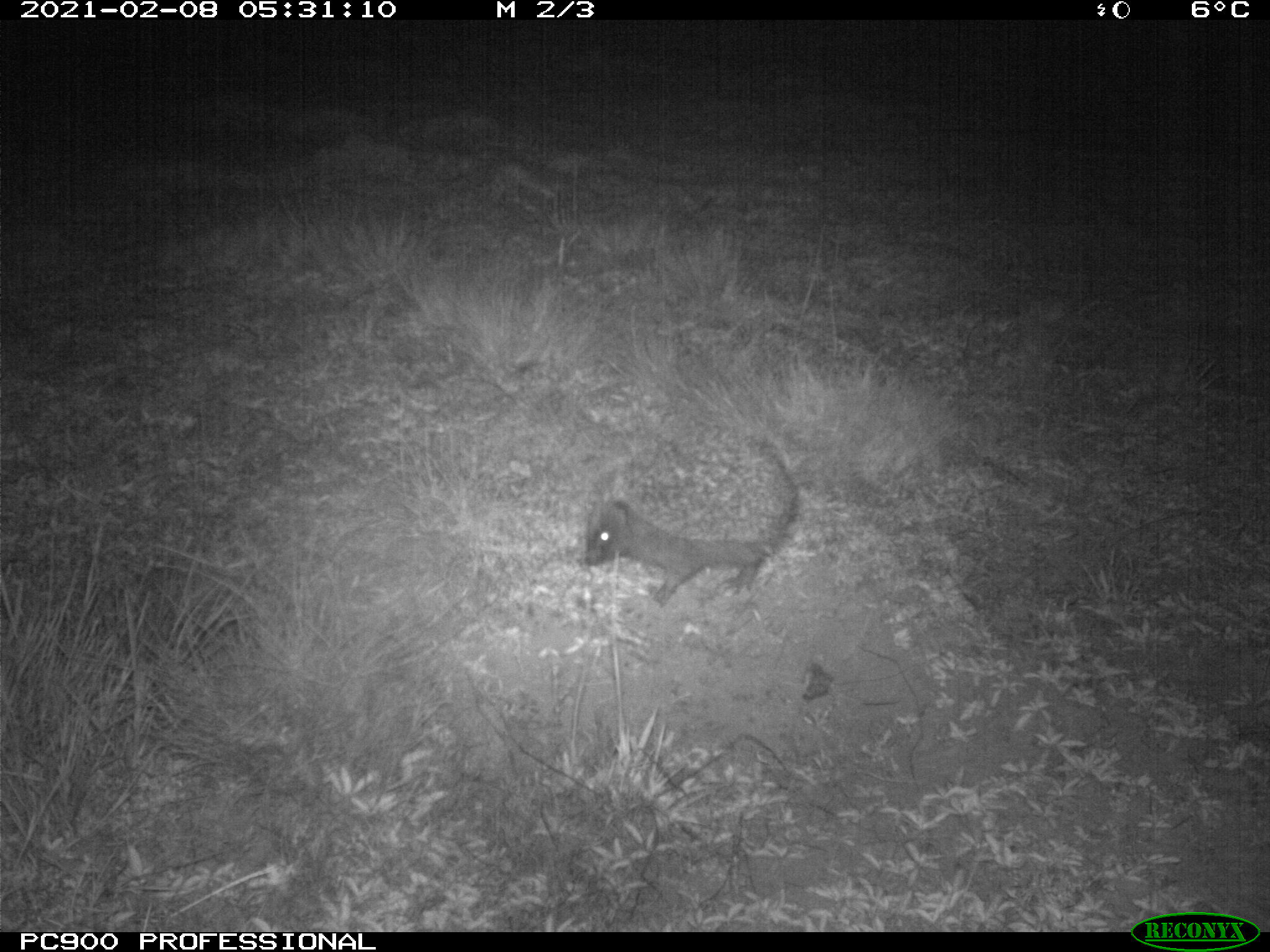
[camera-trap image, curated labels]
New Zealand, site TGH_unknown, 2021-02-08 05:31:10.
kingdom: Animalia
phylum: Chordata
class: Mammalia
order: Eulipotyphla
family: Erinaceidae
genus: Erinaceus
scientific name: Erinaceus europaeus europaeus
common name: european hedgehog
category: hedgehog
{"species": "hedgehog (european hedgehog) (Erinaceus europaeus europaeus)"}